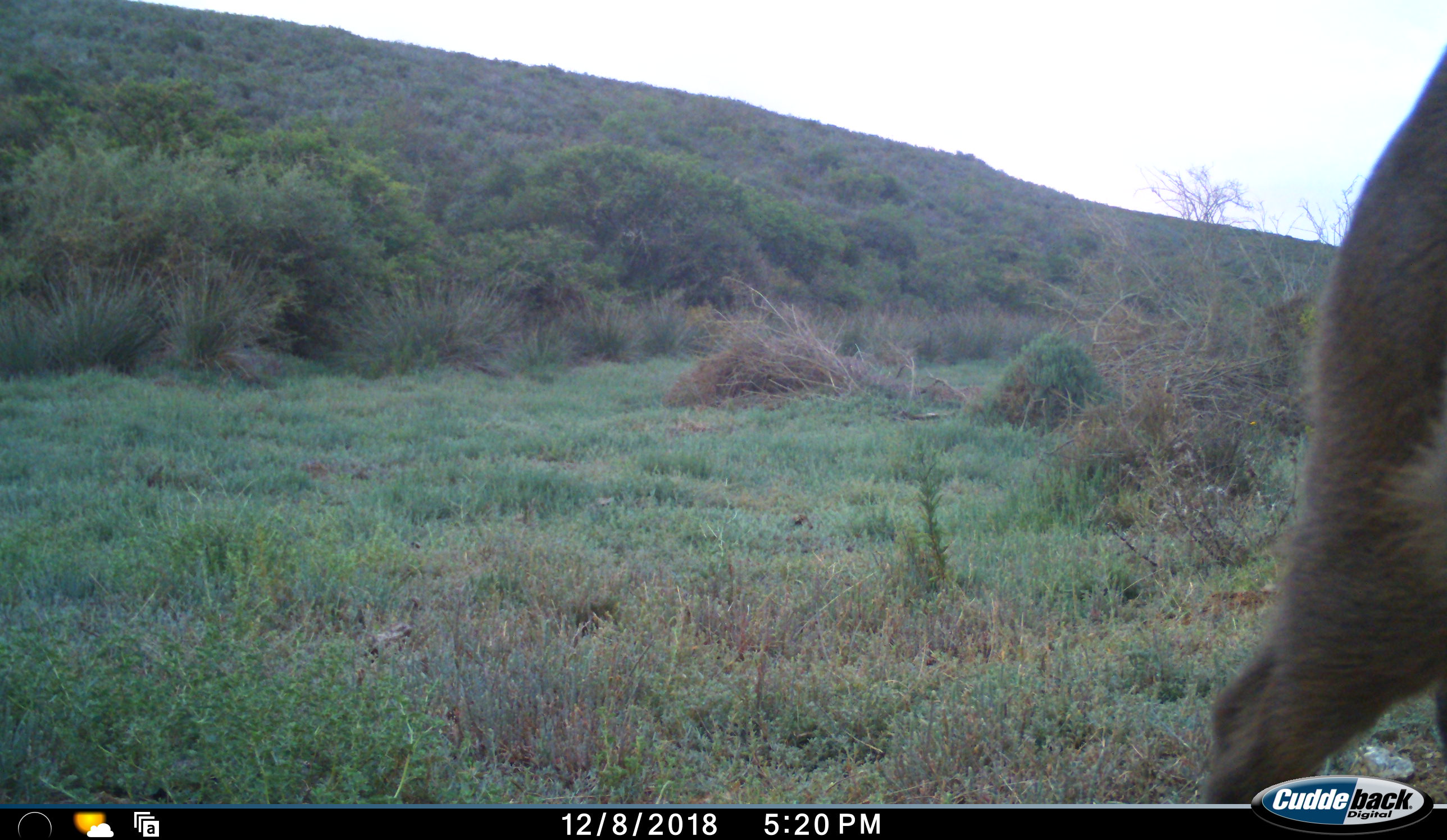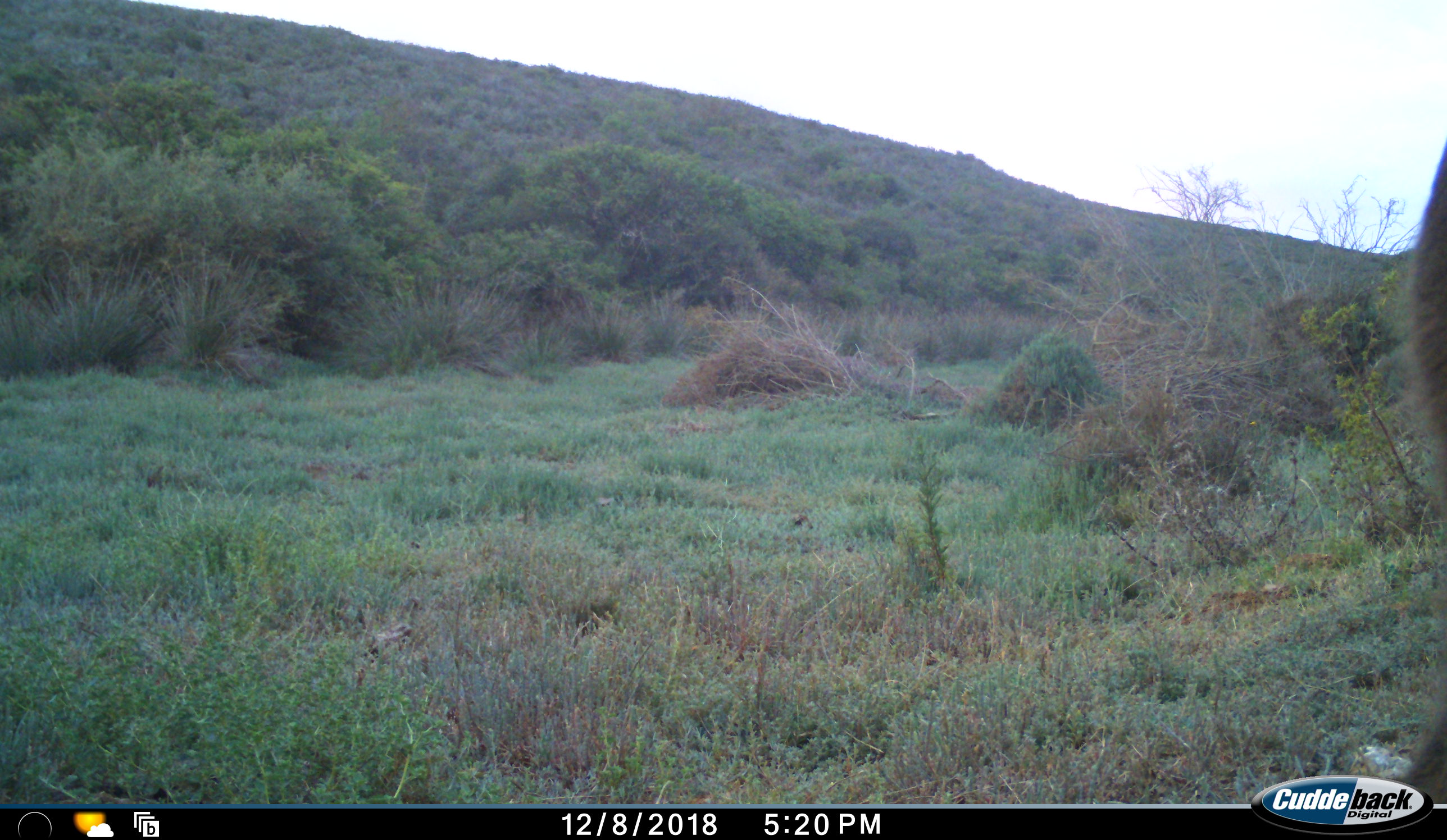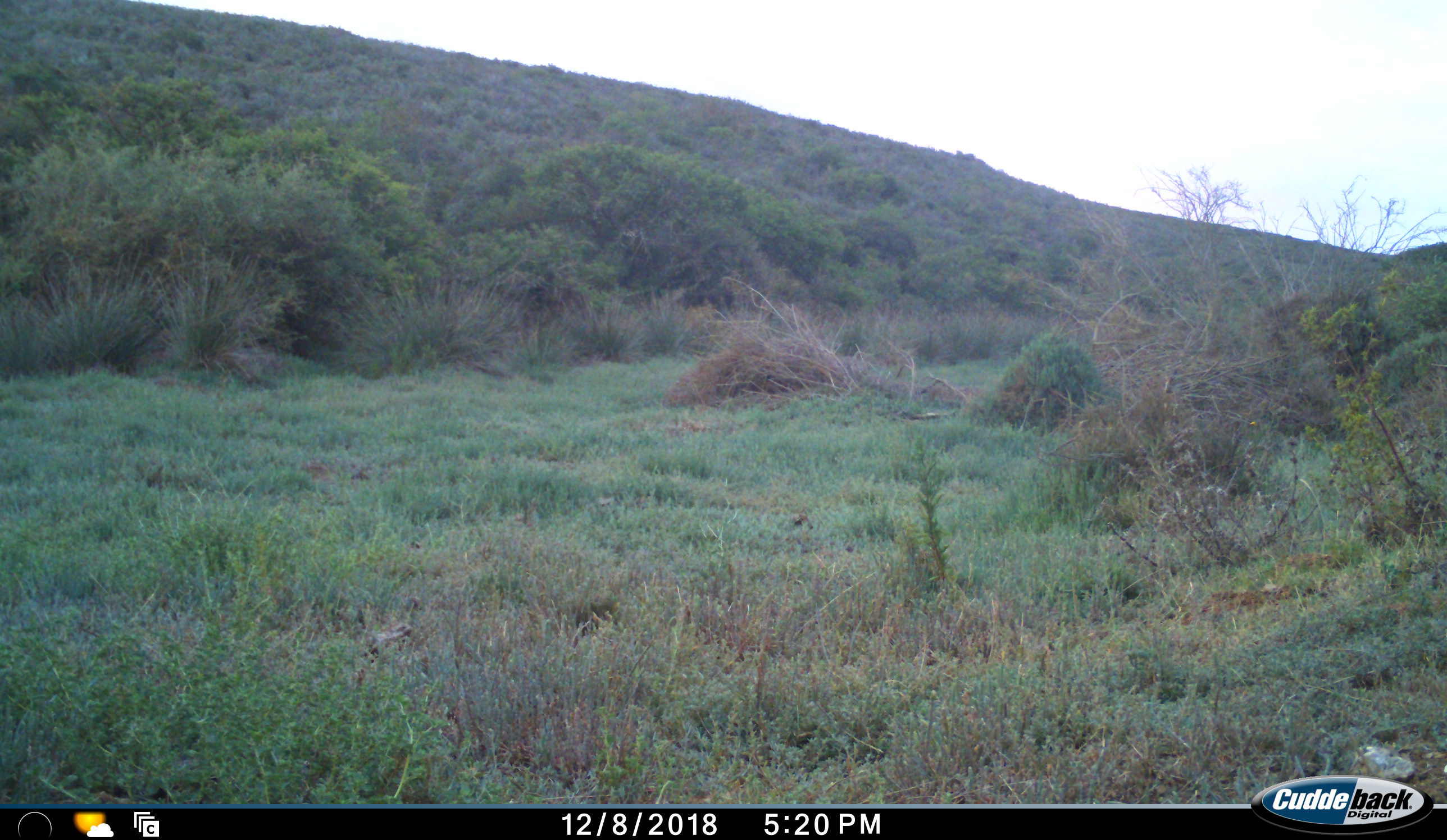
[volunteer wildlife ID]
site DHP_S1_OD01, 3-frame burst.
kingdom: Animalia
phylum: Chordata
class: Mammalia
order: Artiodactyla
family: Bovidae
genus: Damaliscus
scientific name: Damaliscus pygargus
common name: bontebok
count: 1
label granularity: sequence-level